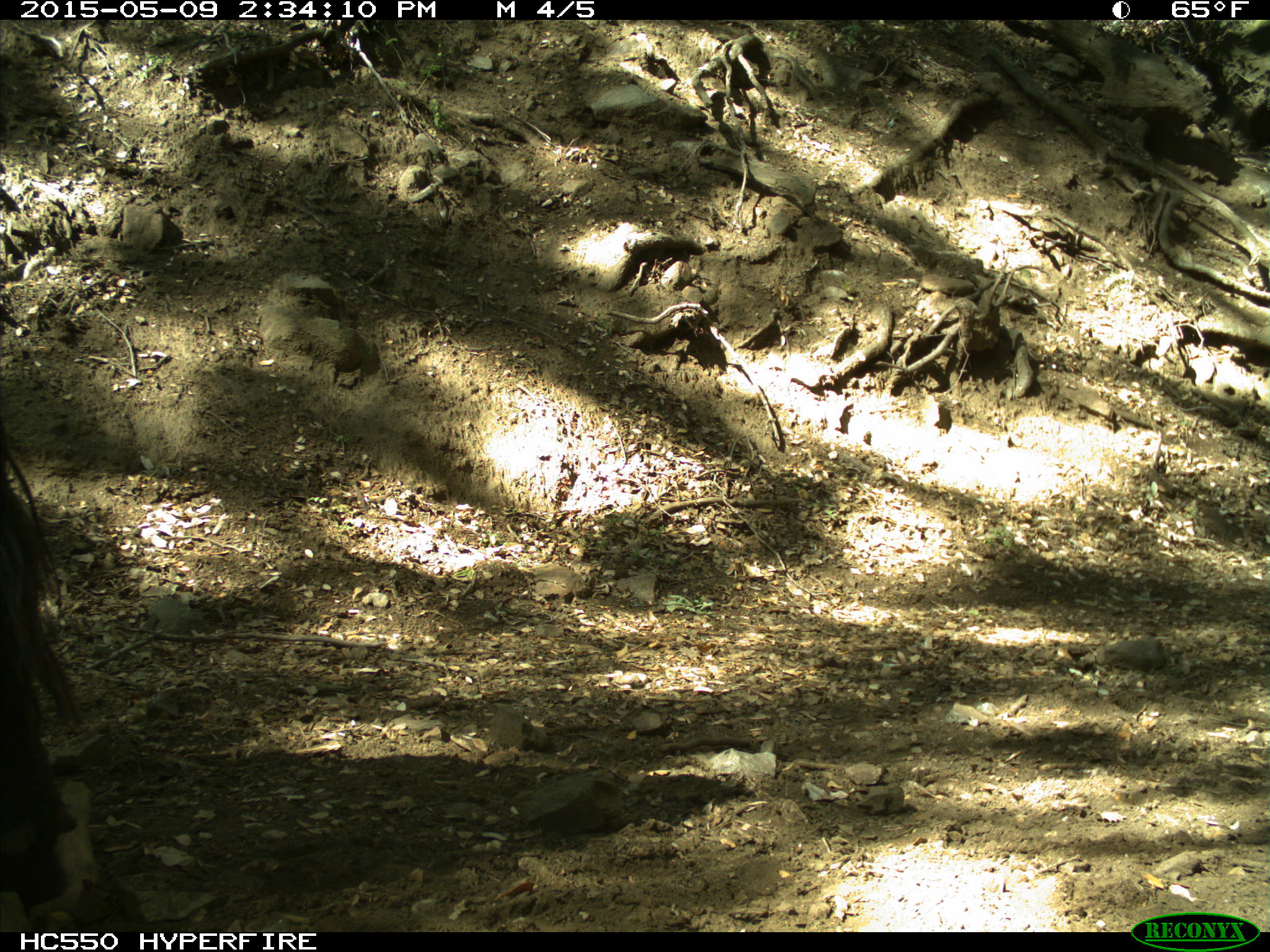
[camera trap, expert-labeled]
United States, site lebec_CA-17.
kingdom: Animalia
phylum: Chordata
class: Mammalia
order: Artiodactyla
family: Bovidae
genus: Bos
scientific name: Bos taurus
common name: domestic cow